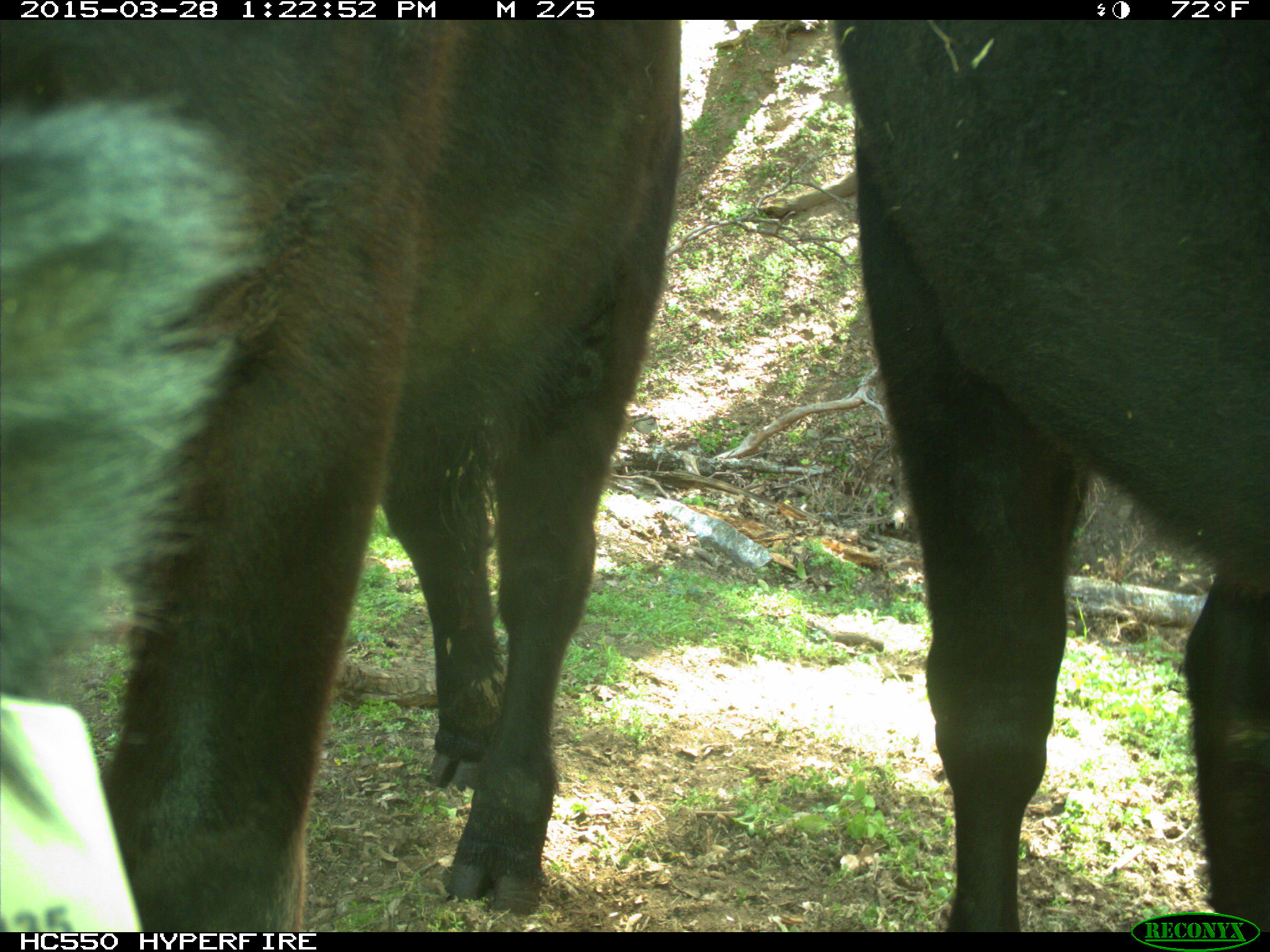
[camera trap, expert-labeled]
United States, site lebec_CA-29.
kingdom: Animalia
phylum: Chordata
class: Mammalia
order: Artiodactyla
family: Bovidae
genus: Bos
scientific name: Bos taurus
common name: domestic cow